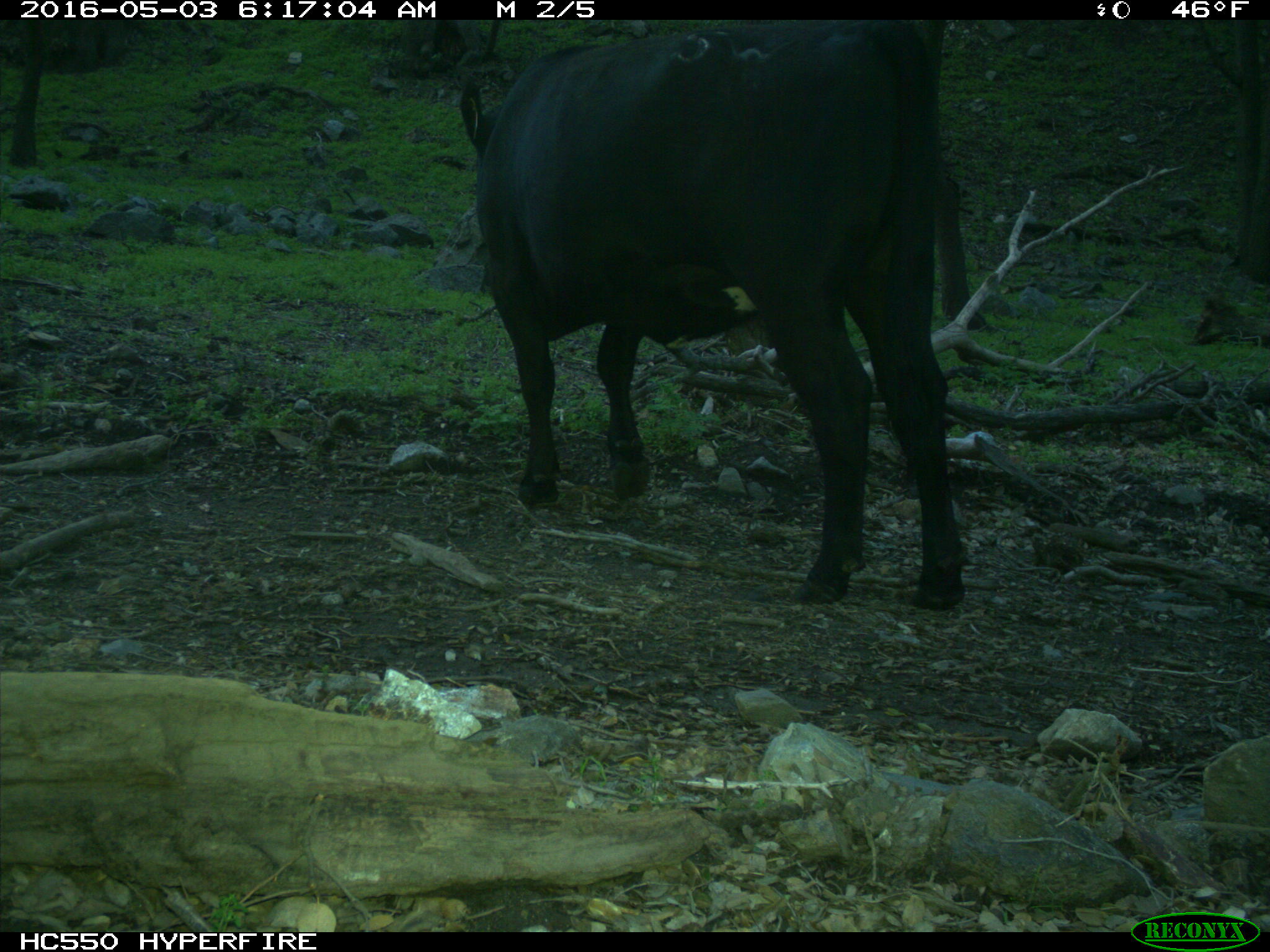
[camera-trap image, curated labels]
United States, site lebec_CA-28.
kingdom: Animalia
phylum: Chordata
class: Mammalia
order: Artiodactyla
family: Bovidae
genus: Bos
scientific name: Bos taurus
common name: domestic cow